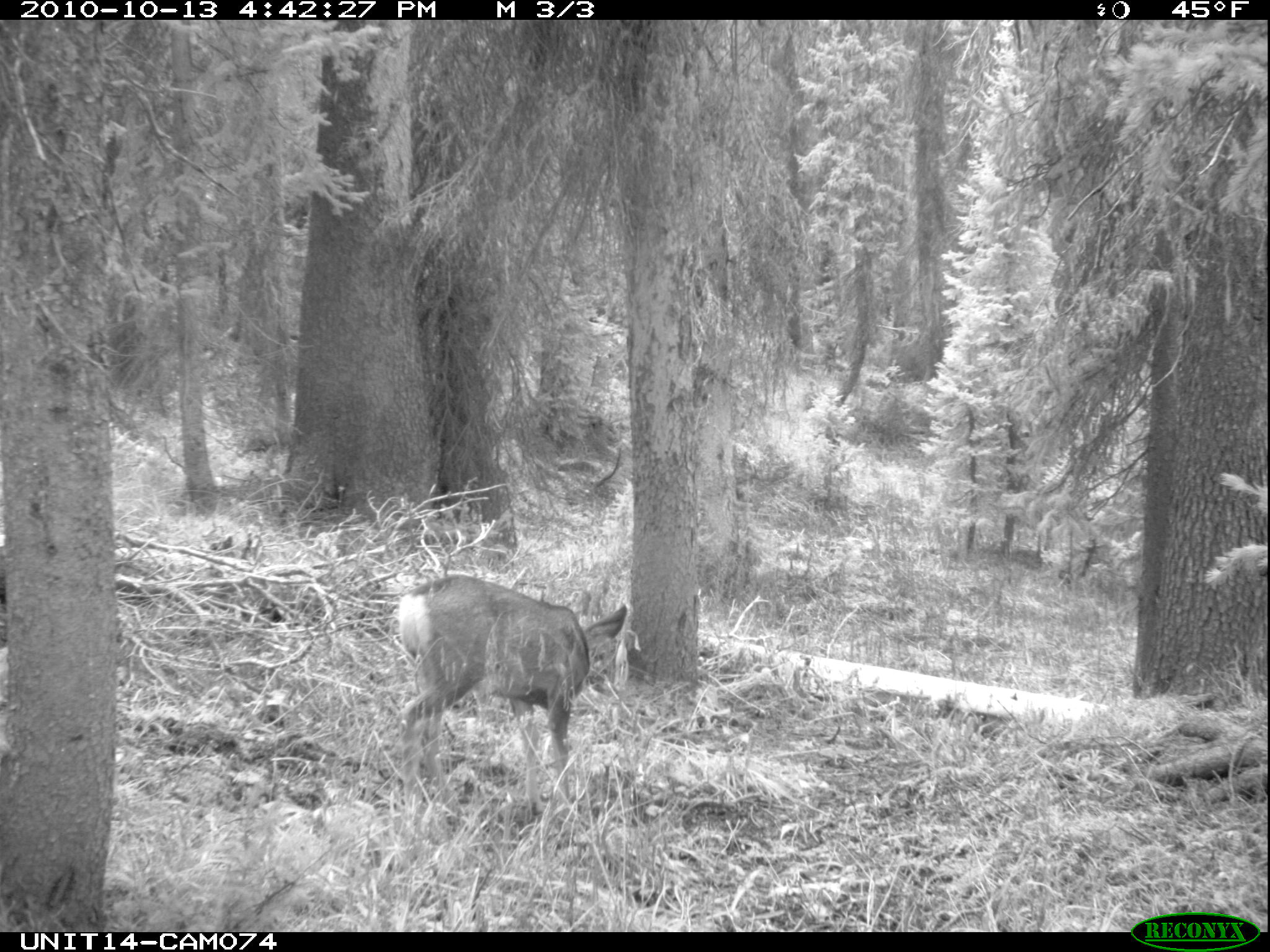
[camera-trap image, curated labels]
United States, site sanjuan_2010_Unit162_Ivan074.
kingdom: Animalia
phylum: Chordata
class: Mammalia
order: Artiodactyla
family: Cervidae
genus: Odocoileus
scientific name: Odocoileus hemionus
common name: mule deer